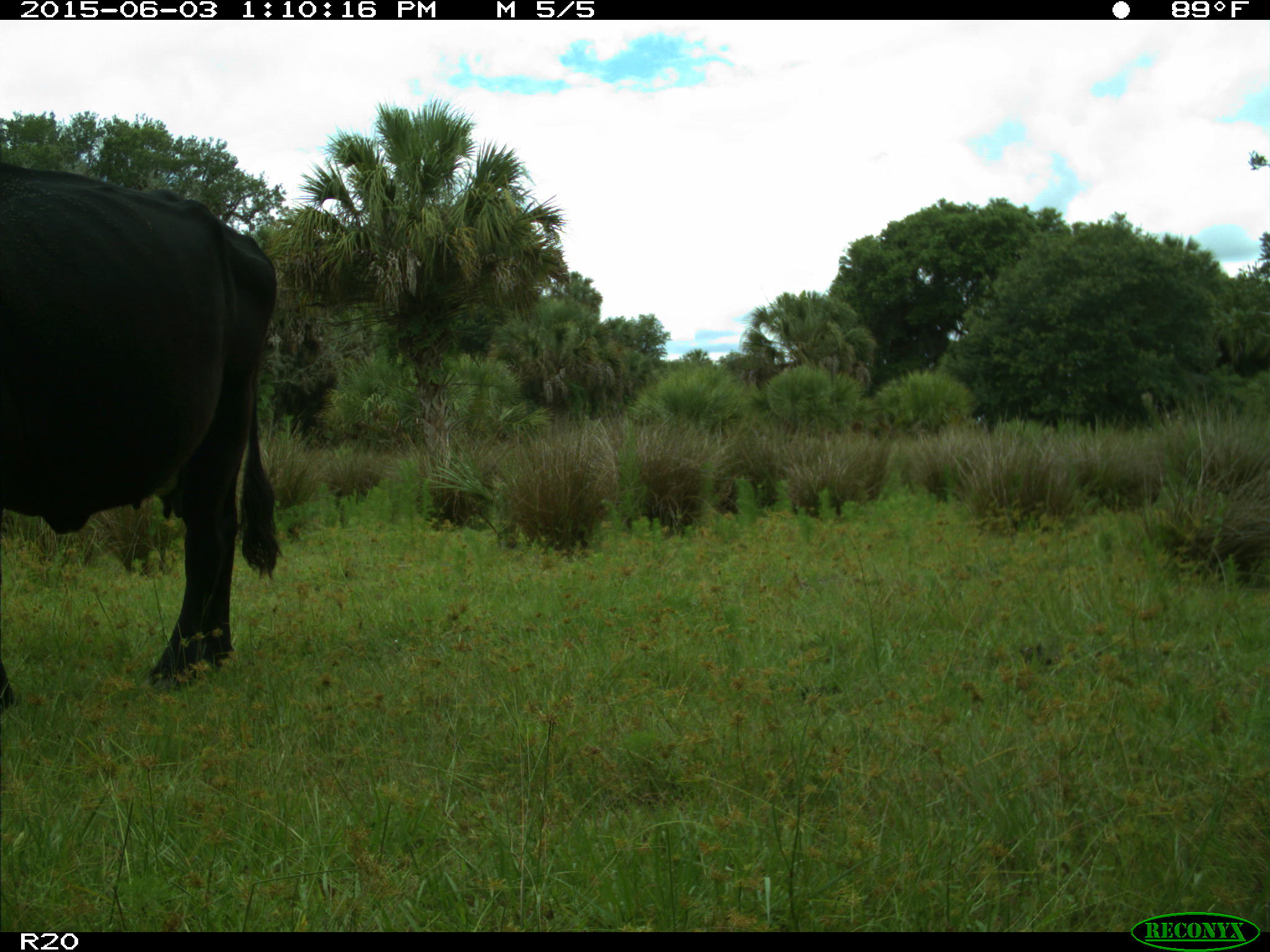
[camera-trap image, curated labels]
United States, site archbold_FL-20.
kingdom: Animalia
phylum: Chordata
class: Mammalia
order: Artiodactyla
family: Bovidae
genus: Bos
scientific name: Bos taurus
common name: domestic cow